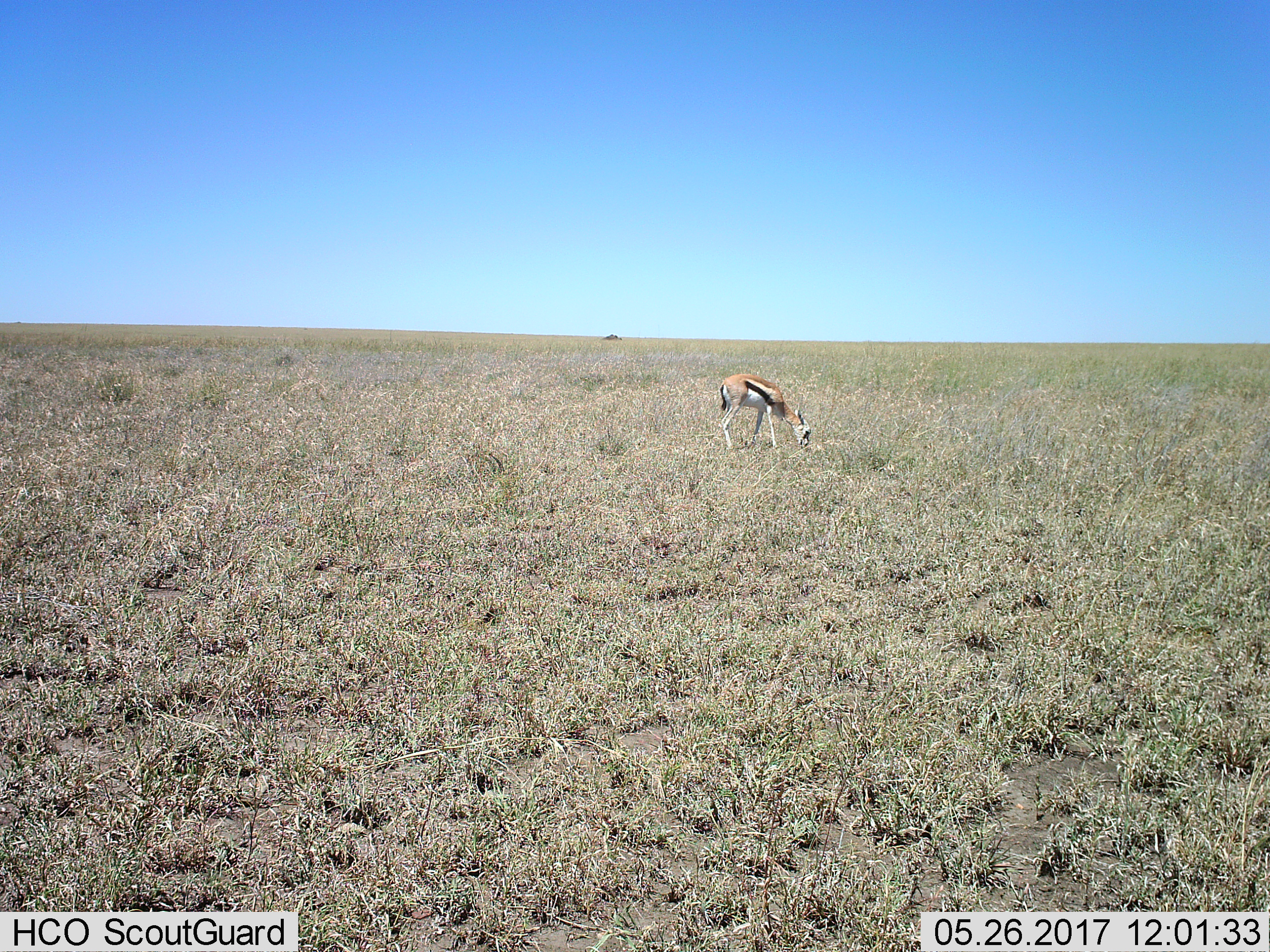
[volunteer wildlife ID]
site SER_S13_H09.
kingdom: Animalia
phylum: Chordata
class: Mammalia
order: Artiodactyla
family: Bovidae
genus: Eudorcas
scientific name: Eudorcas thomsonii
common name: thomson's gazelle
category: gazellethomsons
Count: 1.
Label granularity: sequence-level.